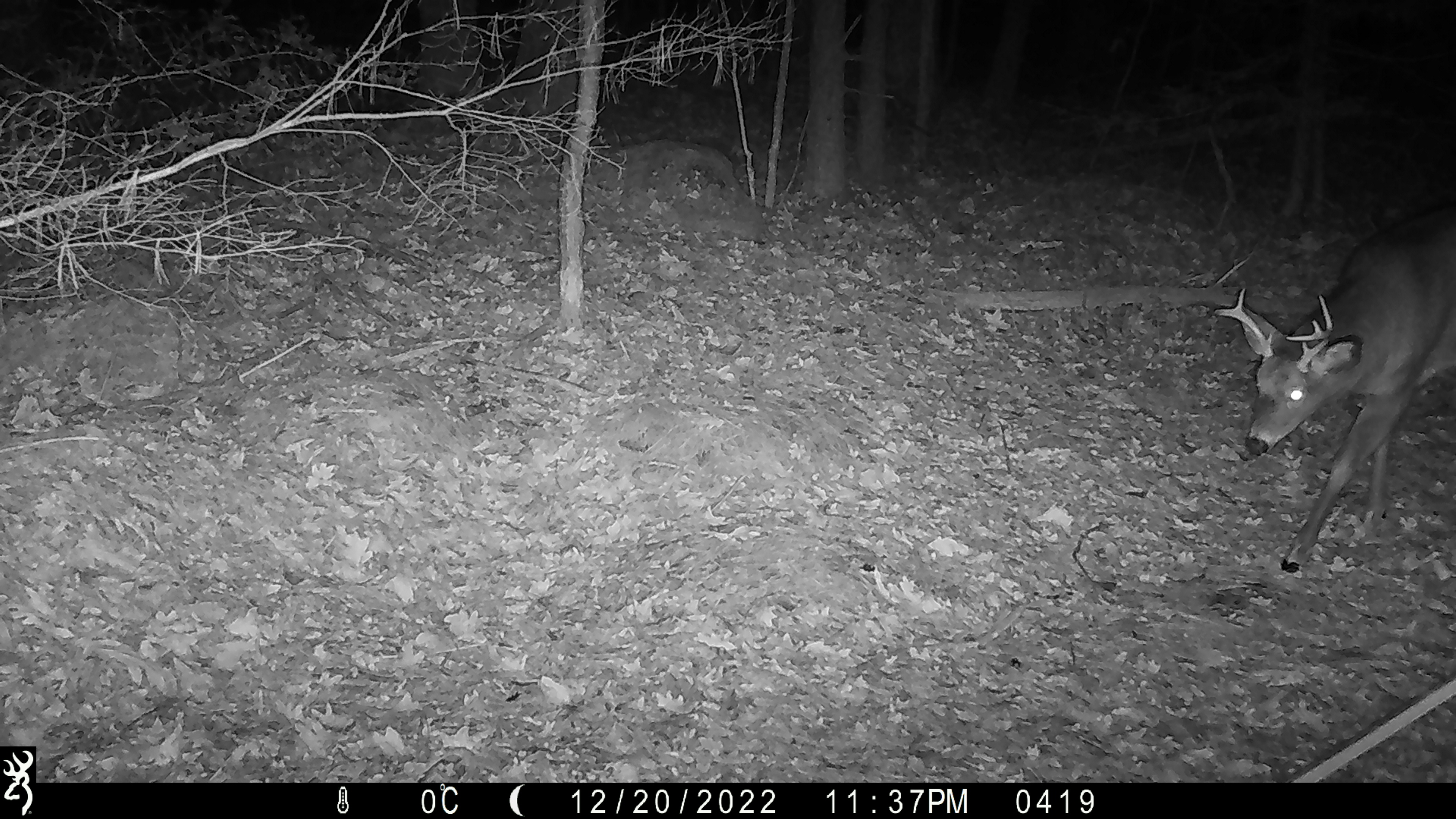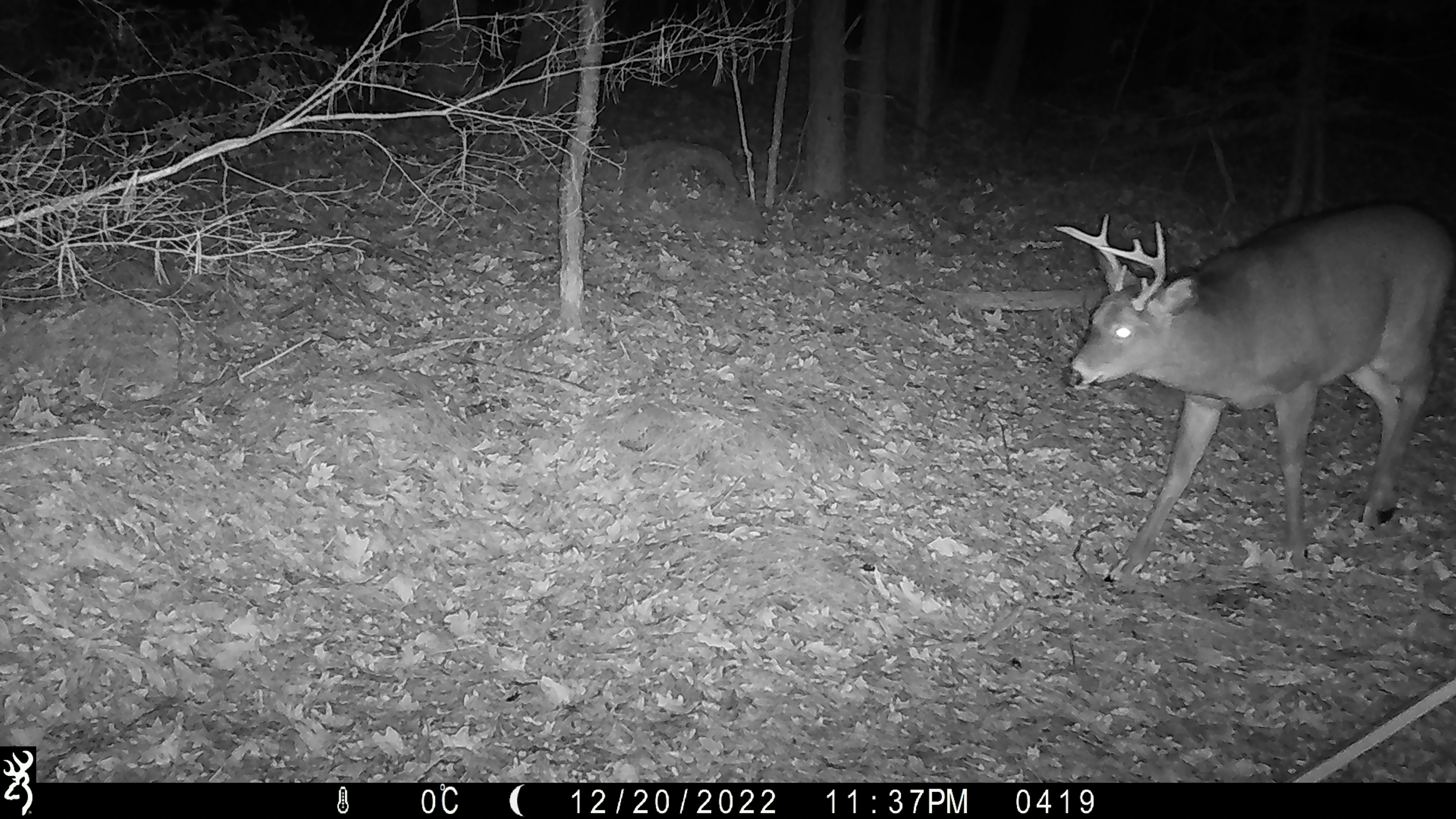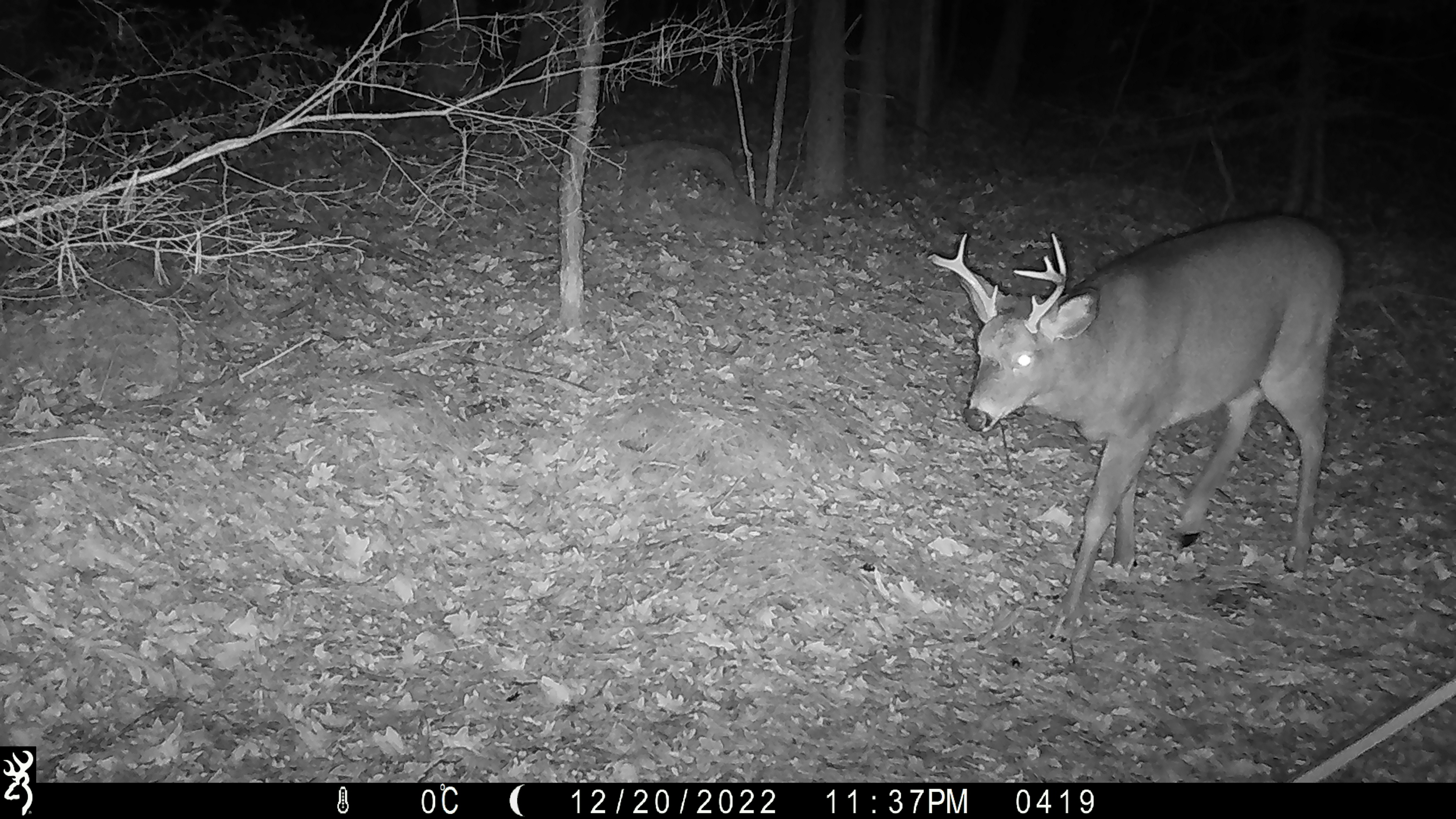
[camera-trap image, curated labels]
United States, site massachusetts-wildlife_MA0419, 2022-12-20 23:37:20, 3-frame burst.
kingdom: Animalia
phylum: Chordata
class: Mammalia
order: Artiodactyla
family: Cervidae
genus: Odocoileus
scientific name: Odocoileus virginianus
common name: white-tailed deer